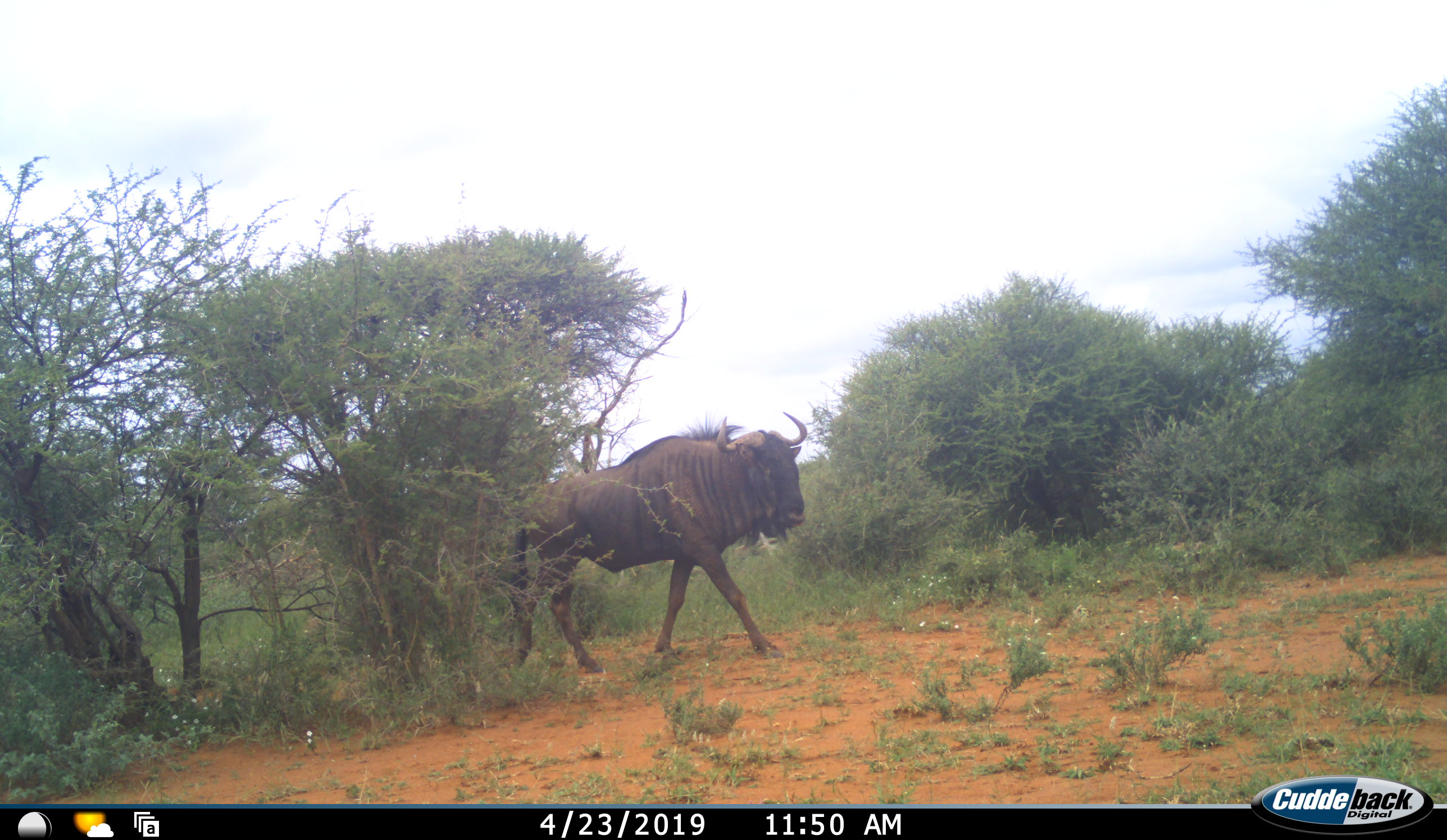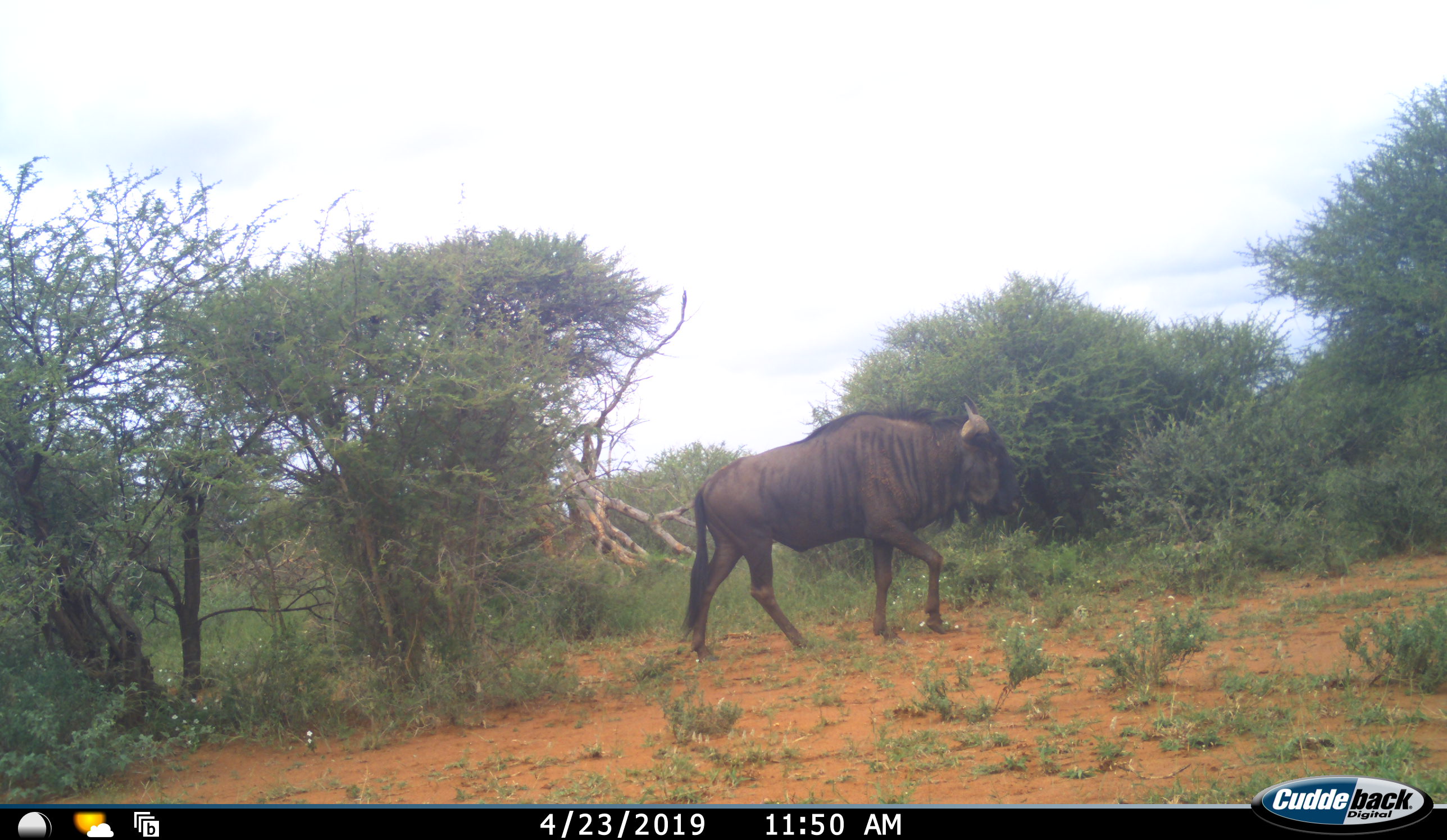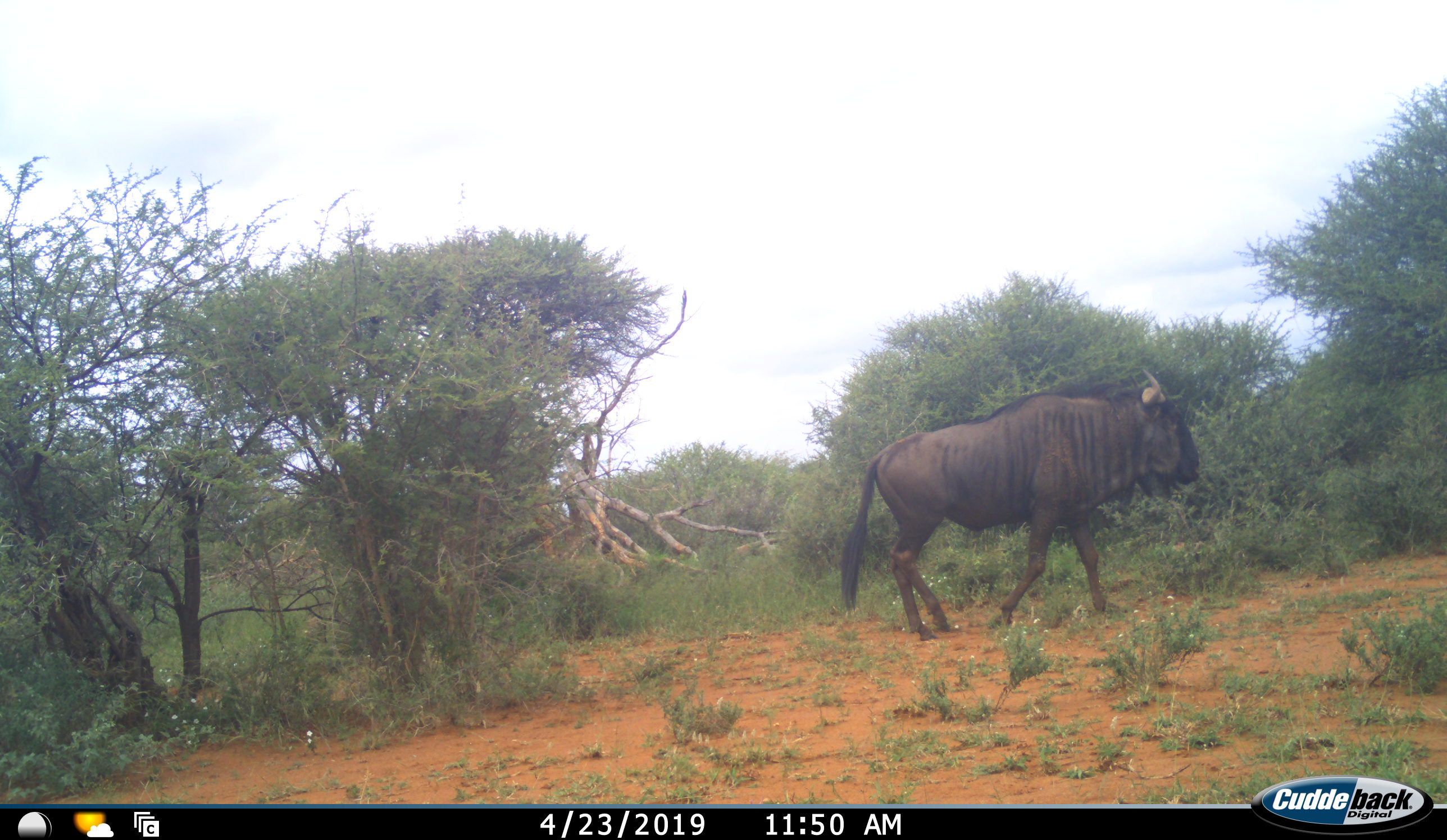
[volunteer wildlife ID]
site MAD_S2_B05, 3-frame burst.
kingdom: Animalia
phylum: Chordata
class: Mammalia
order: Artiodactyla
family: Bovidae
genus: Connochaetes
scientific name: Connochaetes taurinus taurinus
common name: blue wildebeest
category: wildebeestblue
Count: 1.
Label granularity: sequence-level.